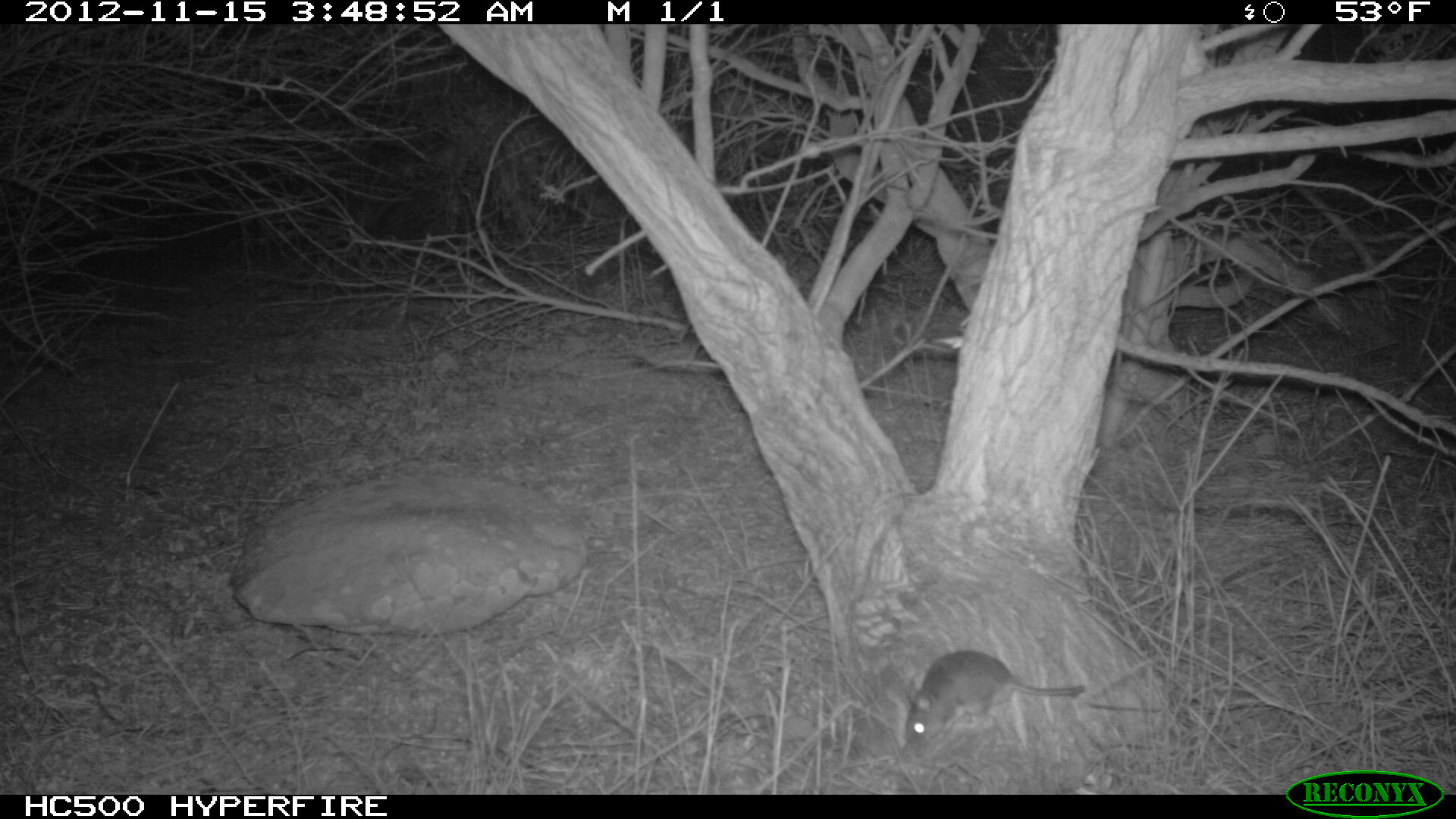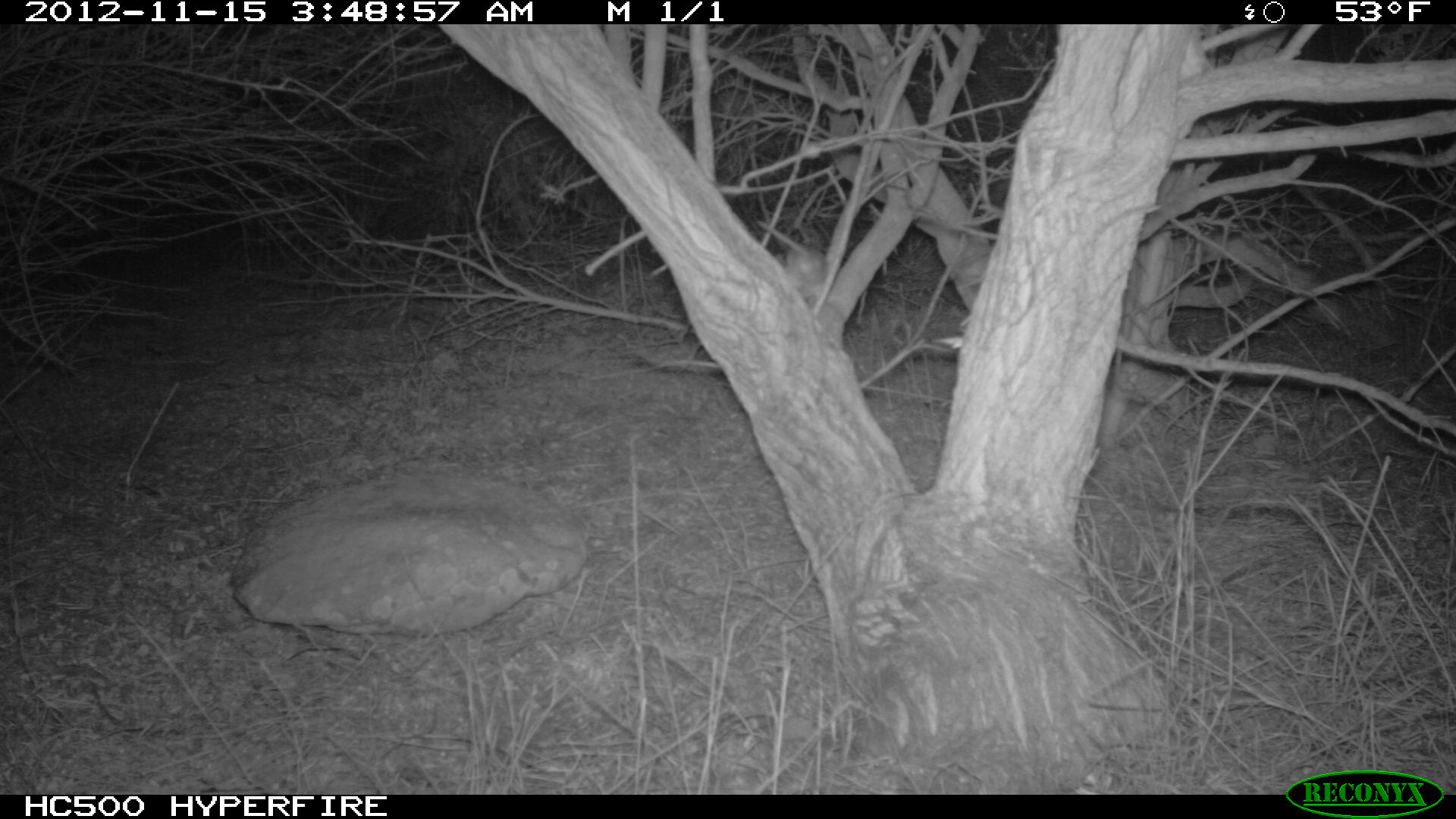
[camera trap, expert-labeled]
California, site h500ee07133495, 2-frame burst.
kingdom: Animalia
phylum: Chordata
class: Mammalia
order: Rodentia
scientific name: Rodentia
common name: rodent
Rodent (Rodentia).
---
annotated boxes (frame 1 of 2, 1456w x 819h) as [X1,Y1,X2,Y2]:
rodent: [904,650,1084,751]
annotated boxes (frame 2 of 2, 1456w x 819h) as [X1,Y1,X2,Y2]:
rodent: [755,219,827,288]